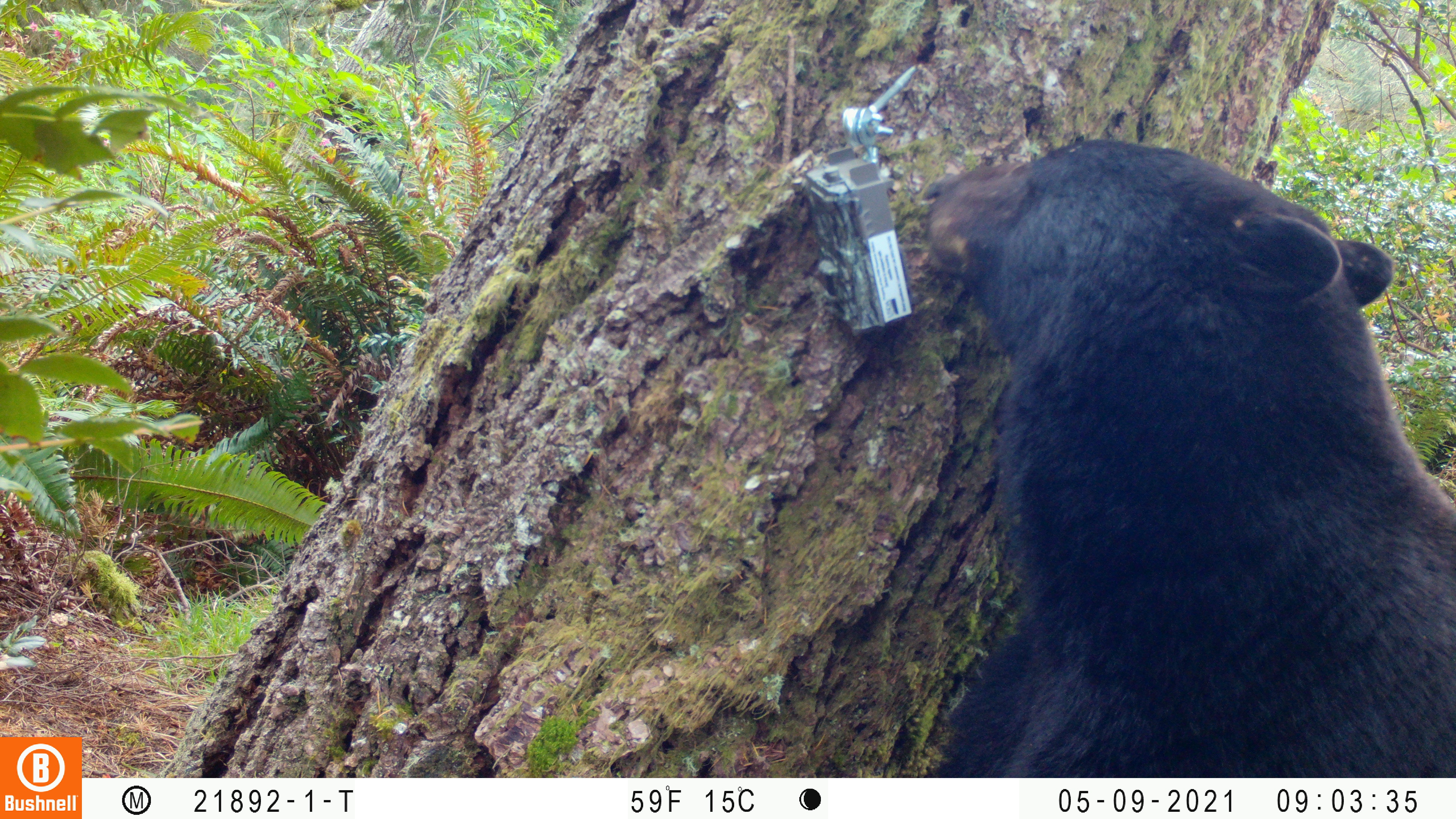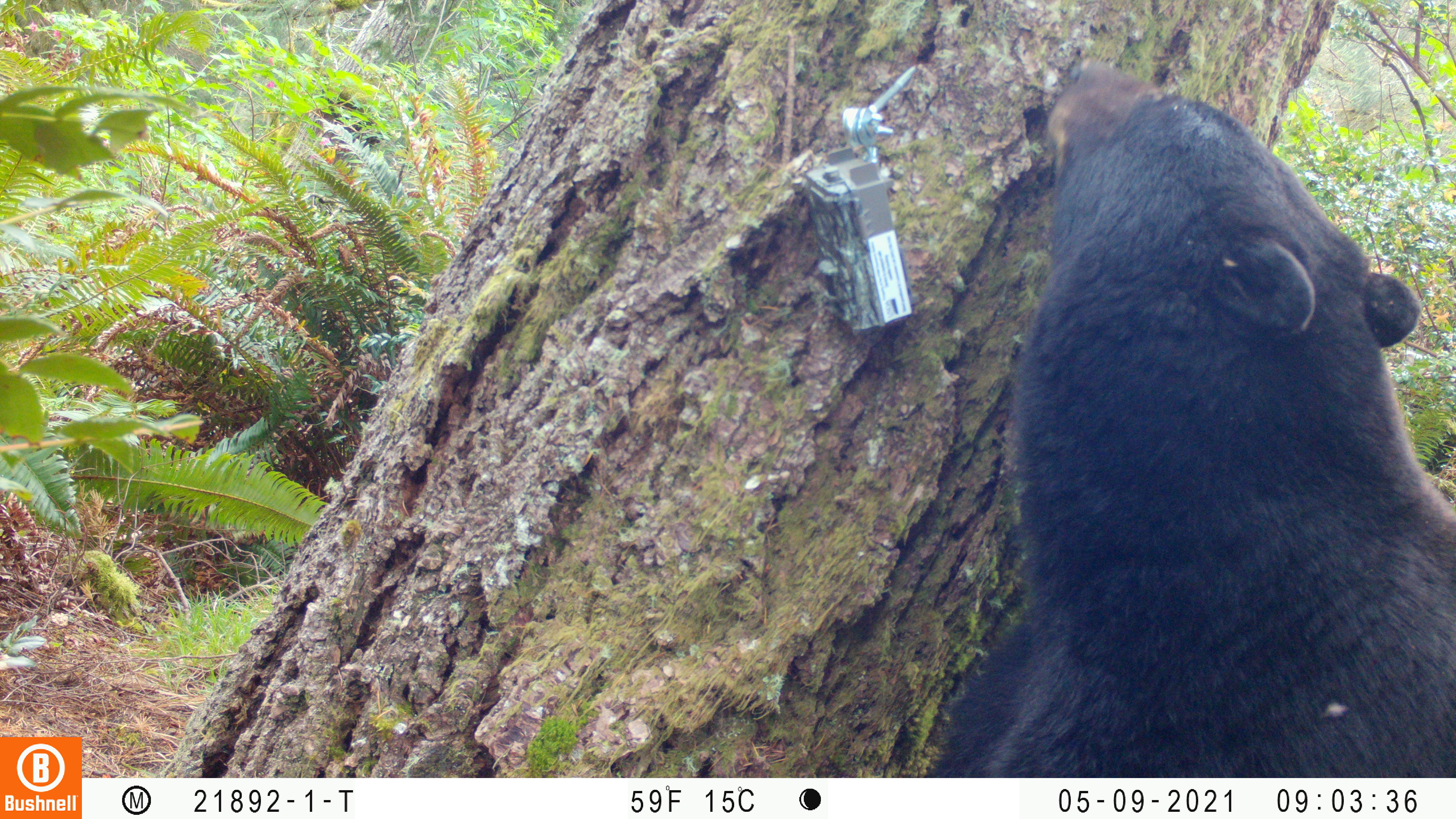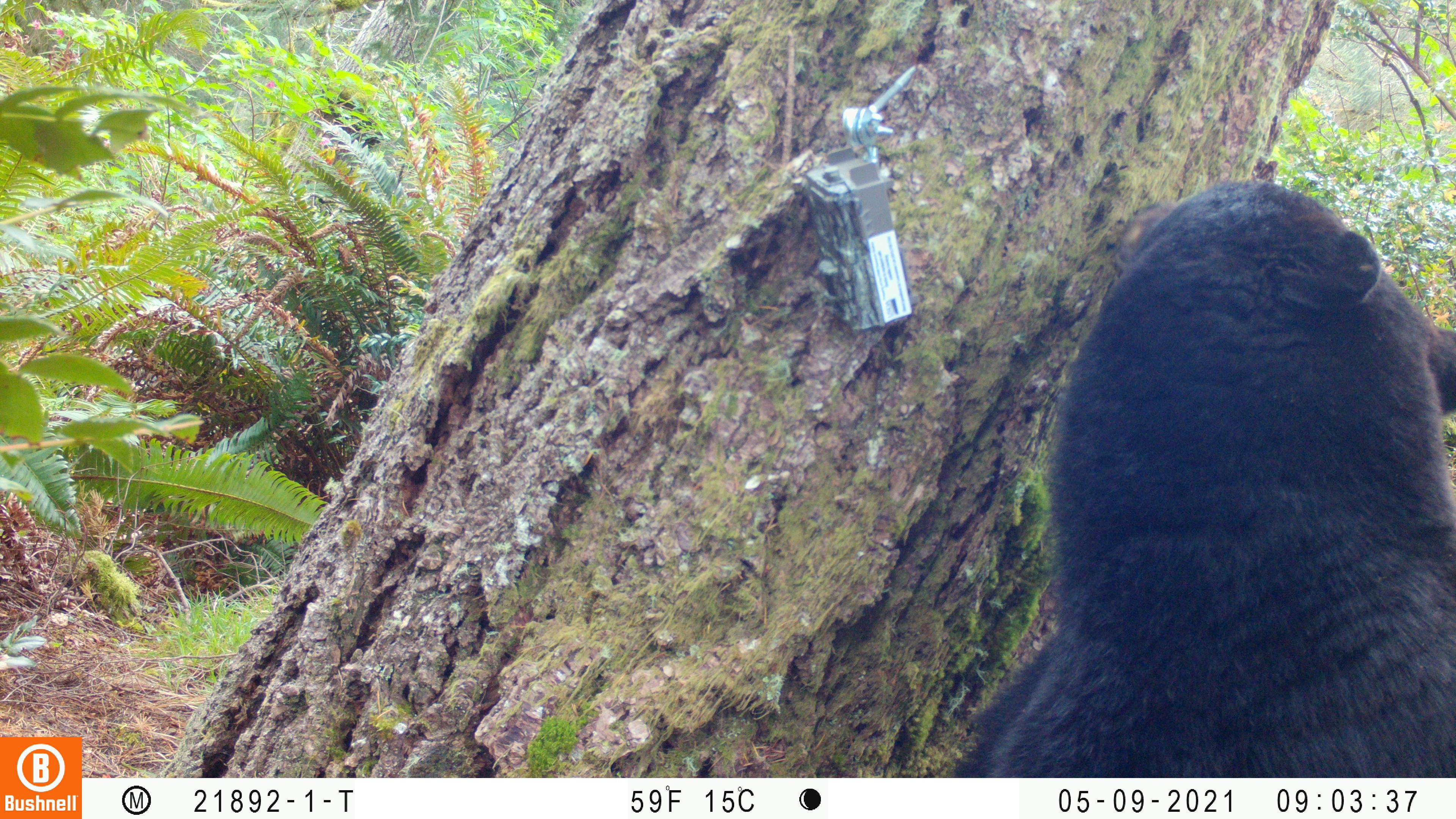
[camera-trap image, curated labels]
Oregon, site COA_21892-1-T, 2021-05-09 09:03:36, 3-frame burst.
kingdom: Animalia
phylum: Chordata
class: Mammalia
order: Carnivora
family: Ursidae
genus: Ursus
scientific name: Ursus americanus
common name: american black bear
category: black bear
Black bear (american black bear) (Ursus americanus).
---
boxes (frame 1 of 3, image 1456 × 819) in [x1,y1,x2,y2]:
black bear: [889,127,1455,776]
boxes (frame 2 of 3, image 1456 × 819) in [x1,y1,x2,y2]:
black bear: [901,42,1455,777]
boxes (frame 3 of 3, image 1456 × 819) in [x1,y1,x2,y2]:
black bear: [897,150,1455,777]